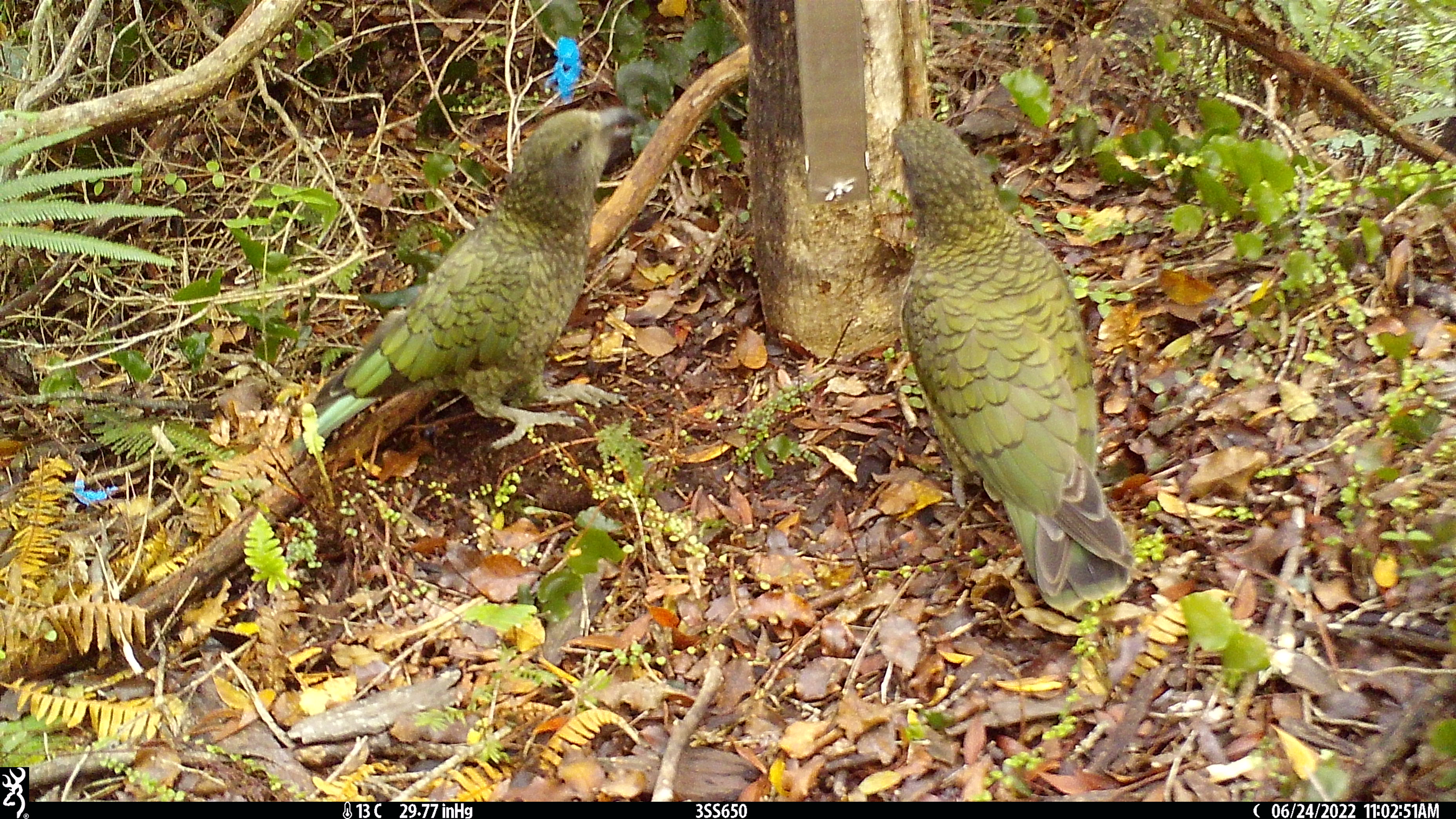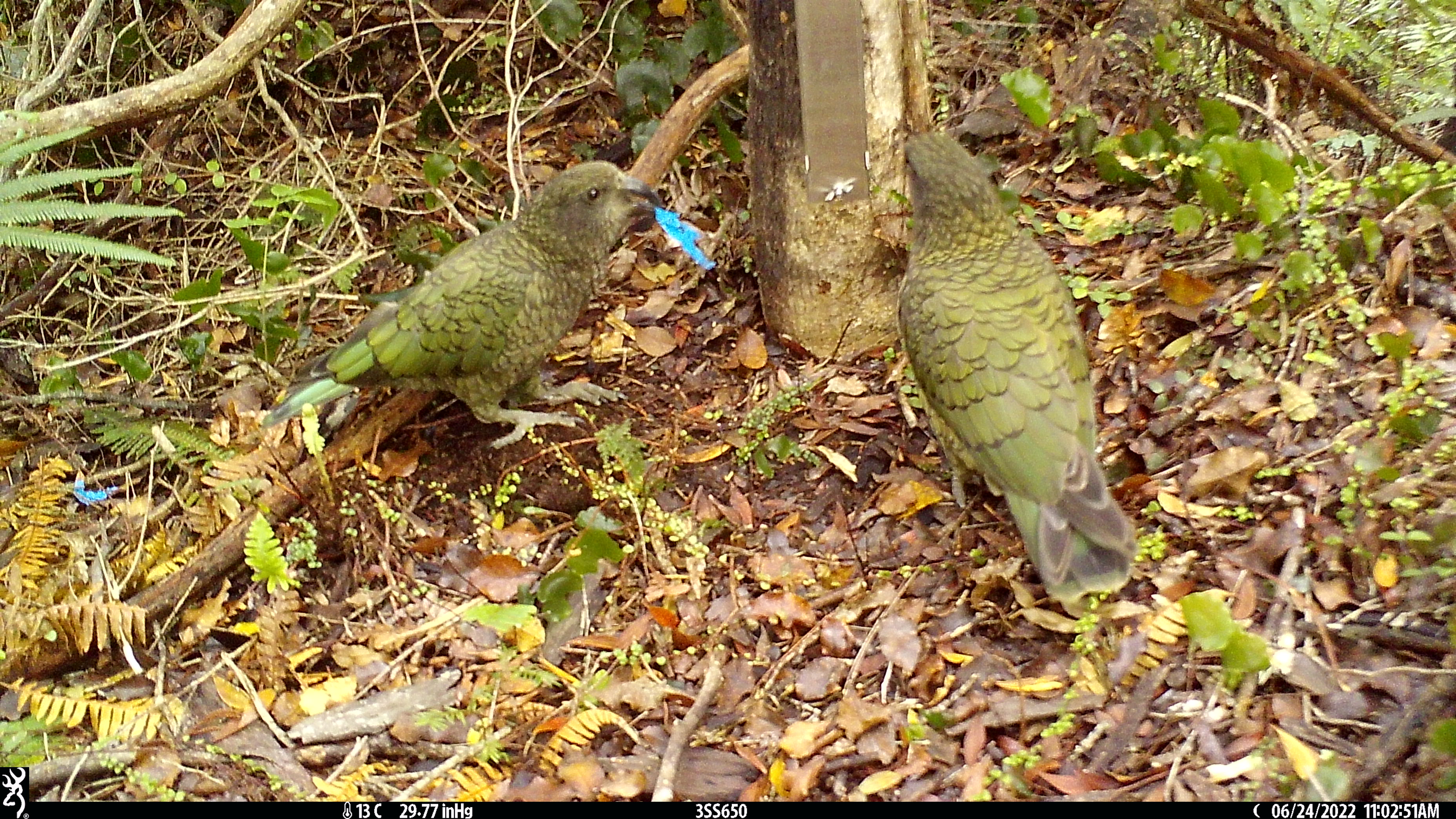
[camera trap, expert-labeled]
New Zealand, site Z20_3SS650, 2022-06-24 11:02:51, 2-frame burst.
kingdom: Animalia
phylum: Chordata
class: Aves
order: Psittaciformes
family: Strigopidae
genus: Nestor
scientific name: Nestor notabilis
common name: kea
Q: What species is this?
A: Kea (Nestor notabilis).